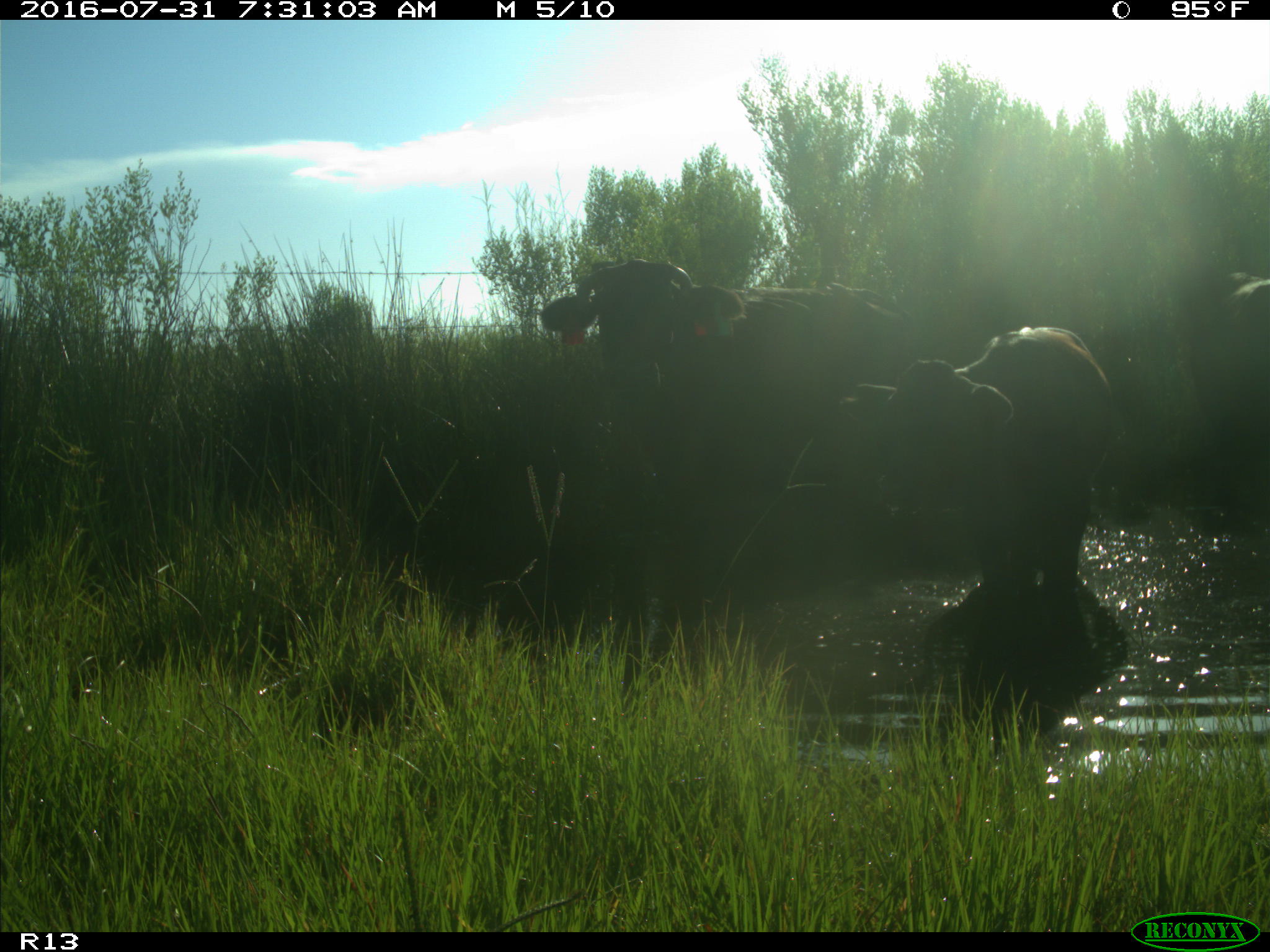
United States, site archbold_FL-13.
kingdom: Animalia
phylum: Chordata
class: Mammalia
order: Artiodactyla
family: Bovidae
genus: Bos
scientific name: Bos taurus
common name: domestic cow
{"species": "Bos taurus (domestic cow)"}